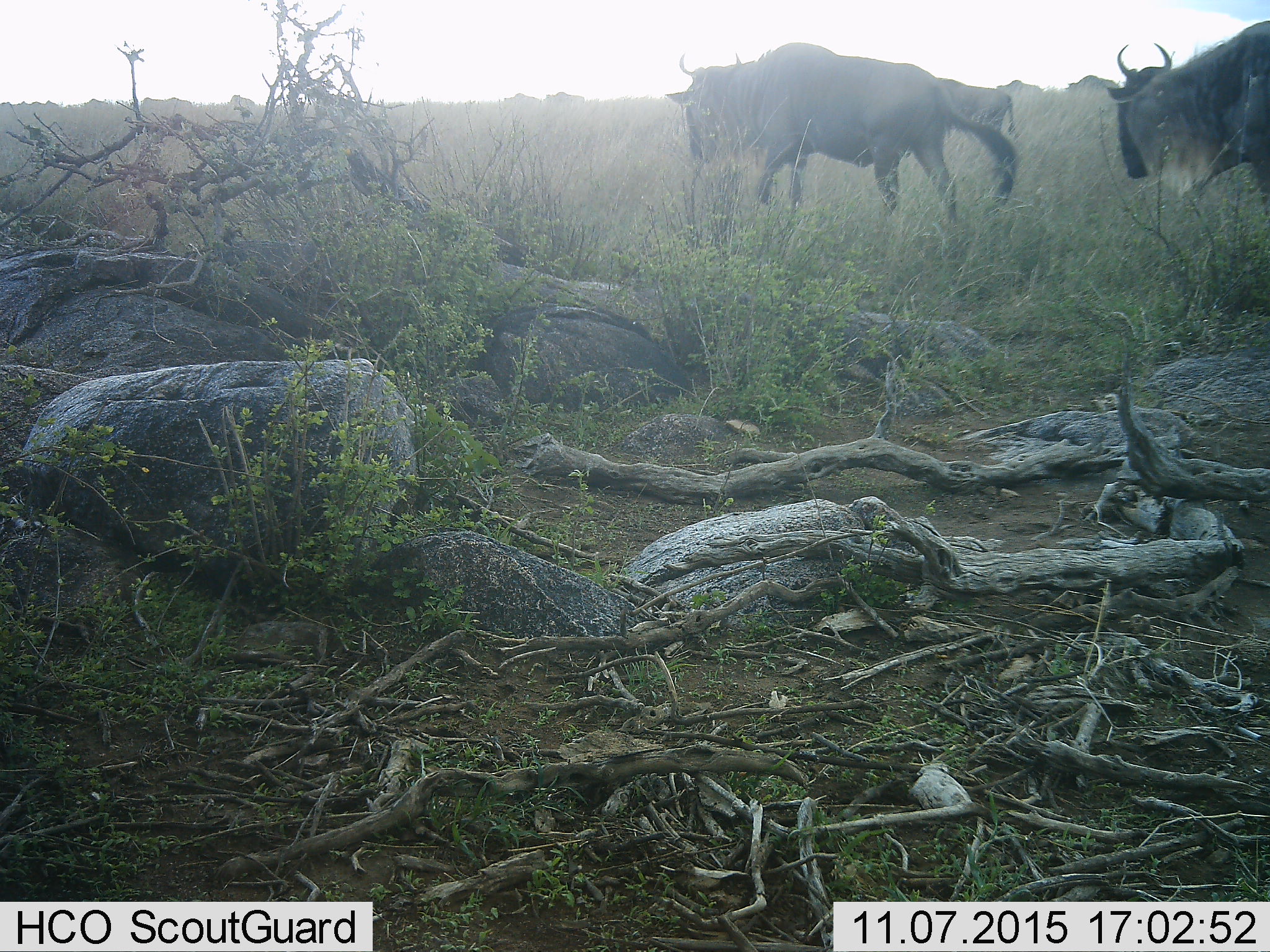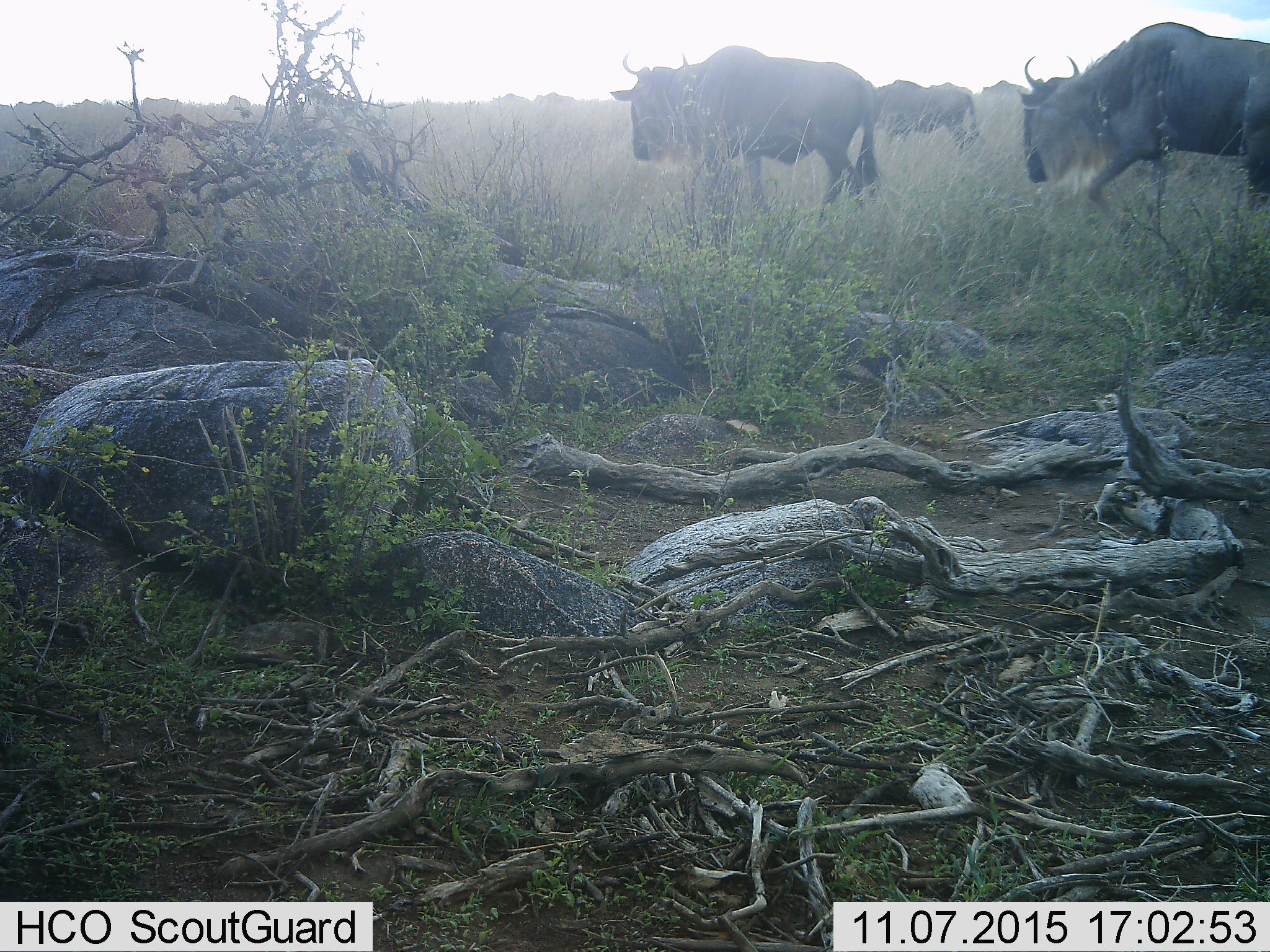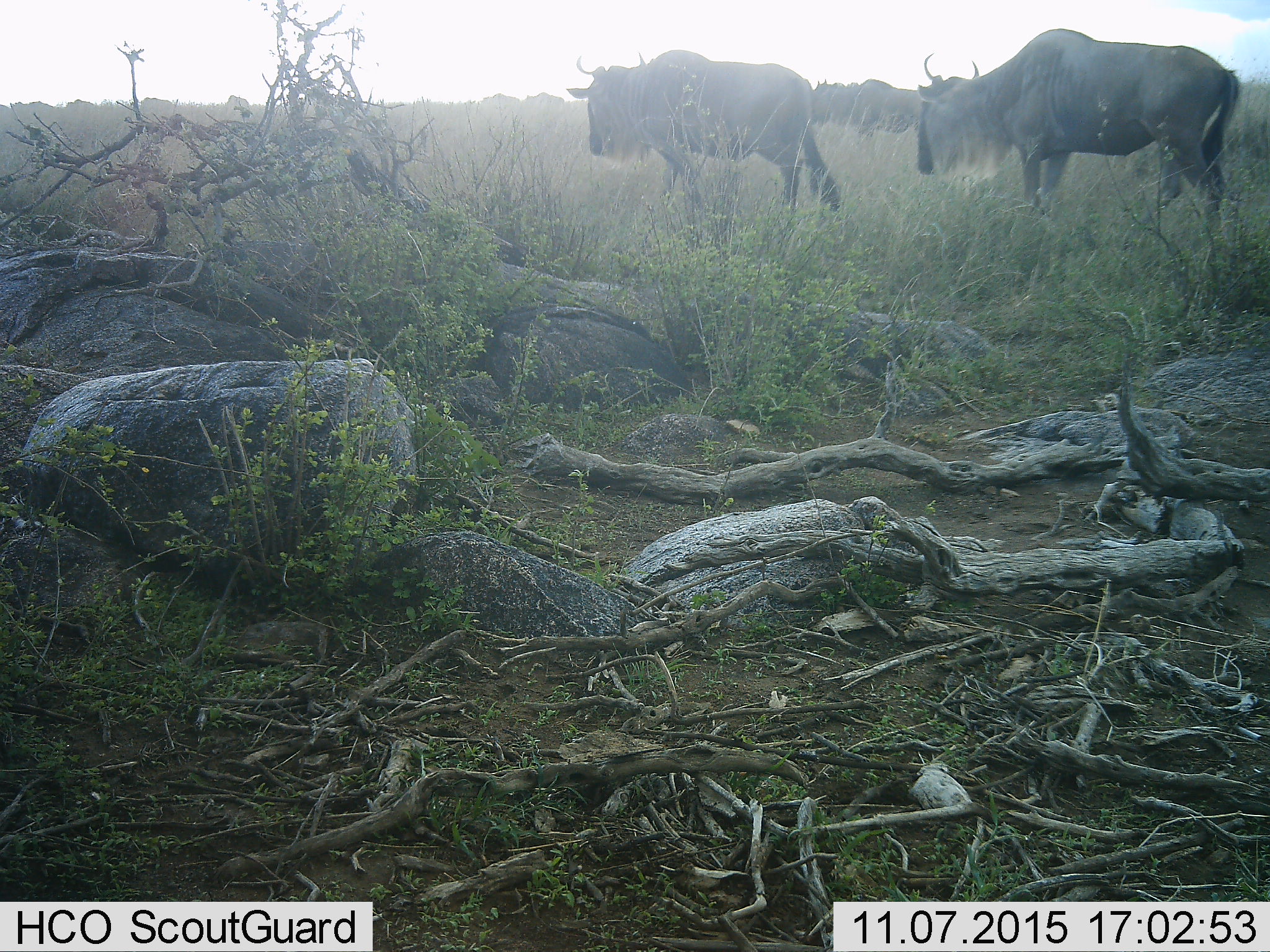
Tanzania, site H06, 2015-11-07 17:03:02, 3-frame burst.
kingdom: Animalia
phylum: Chordata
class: Mammalia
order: Artiodactyla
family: Bovidae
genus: Connochaetes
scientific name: Connochaetes taurinus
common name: blue wildebeest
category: wildebeest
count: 3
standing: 0%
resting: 0%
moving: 100%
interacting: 0%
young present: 0%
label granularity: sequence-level